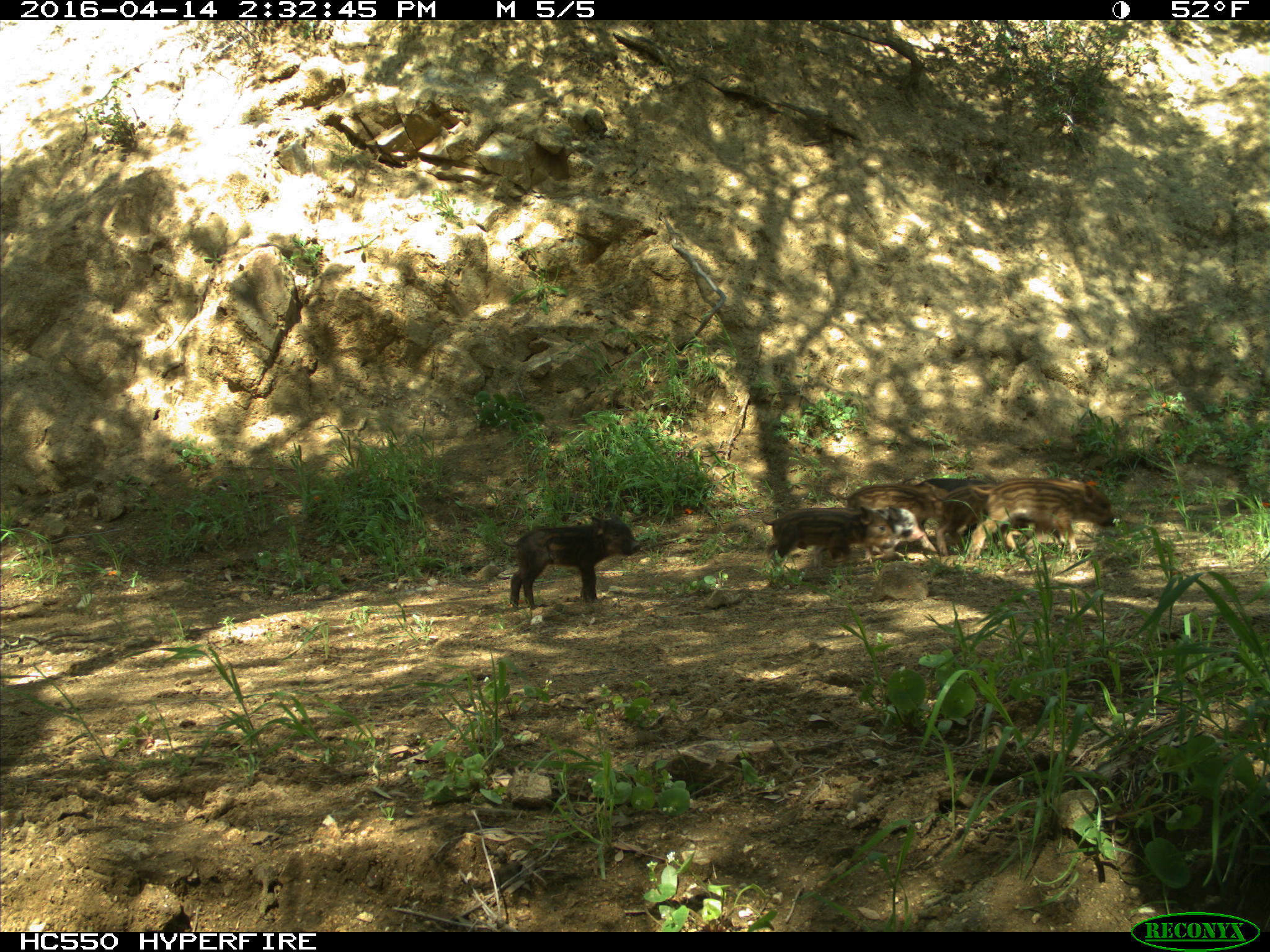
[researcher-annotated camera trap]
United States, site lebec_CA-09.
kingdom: Animalia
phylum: Chordata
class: Mammalia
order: Artiodactyla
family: Suidae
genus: Sus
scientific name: Sus scrofa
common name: wild boar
Sus scrofa (wild boar).